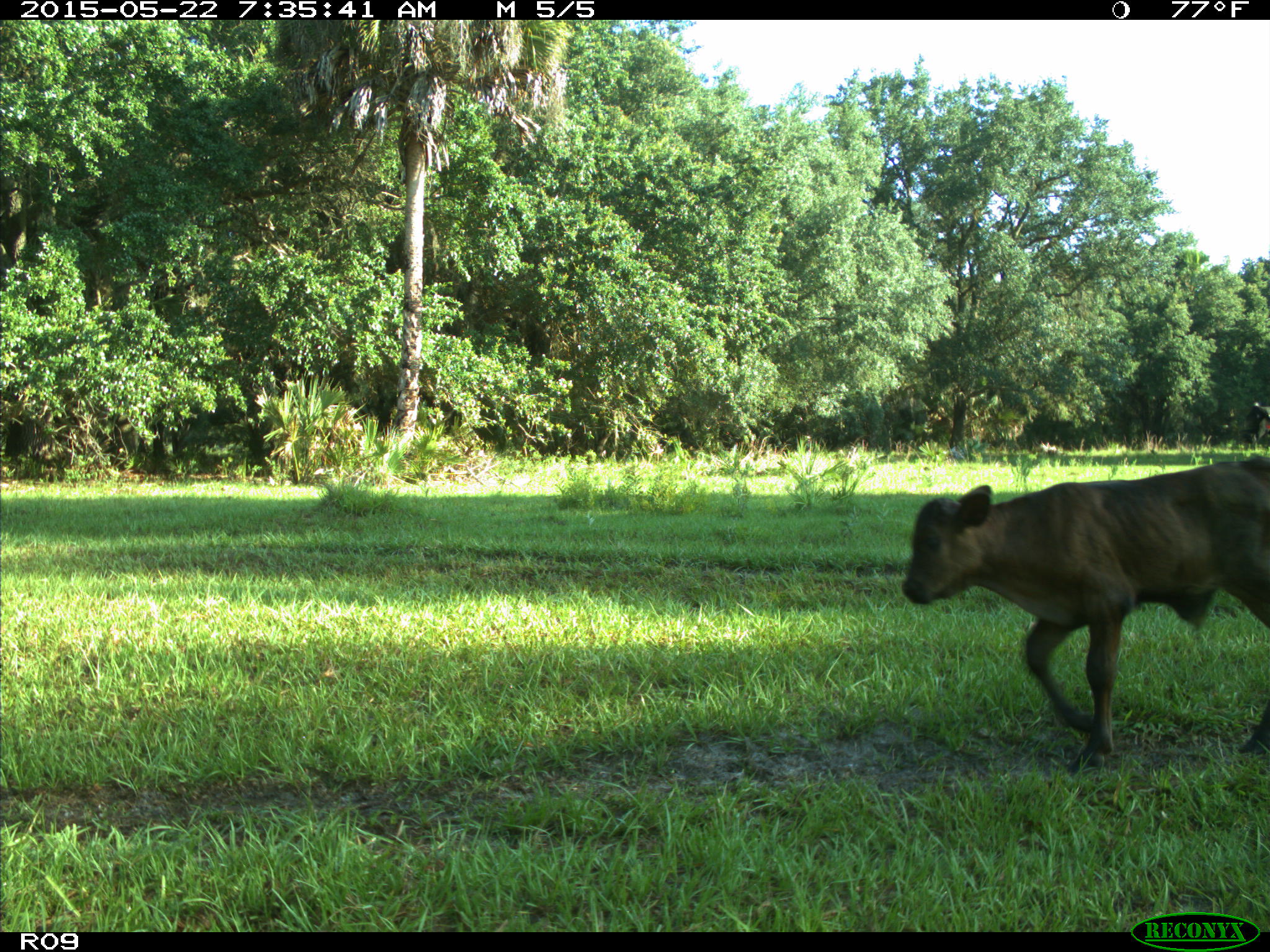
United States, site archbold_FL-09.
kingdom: Animalia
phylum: Chordata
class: Mammalia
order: Artiodactyla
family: Bovidae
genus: Bos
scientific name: Bos taurus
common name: domestic cow